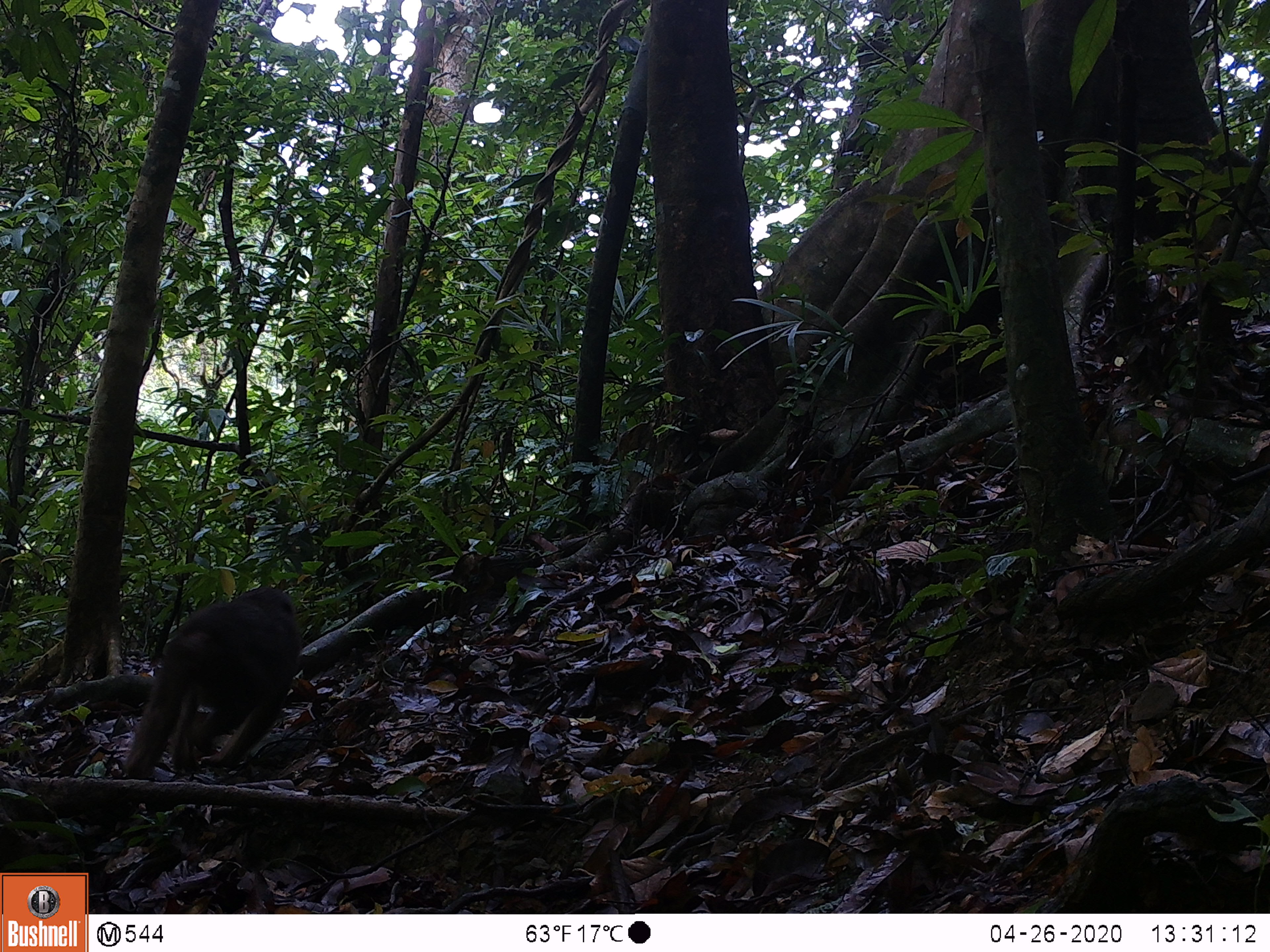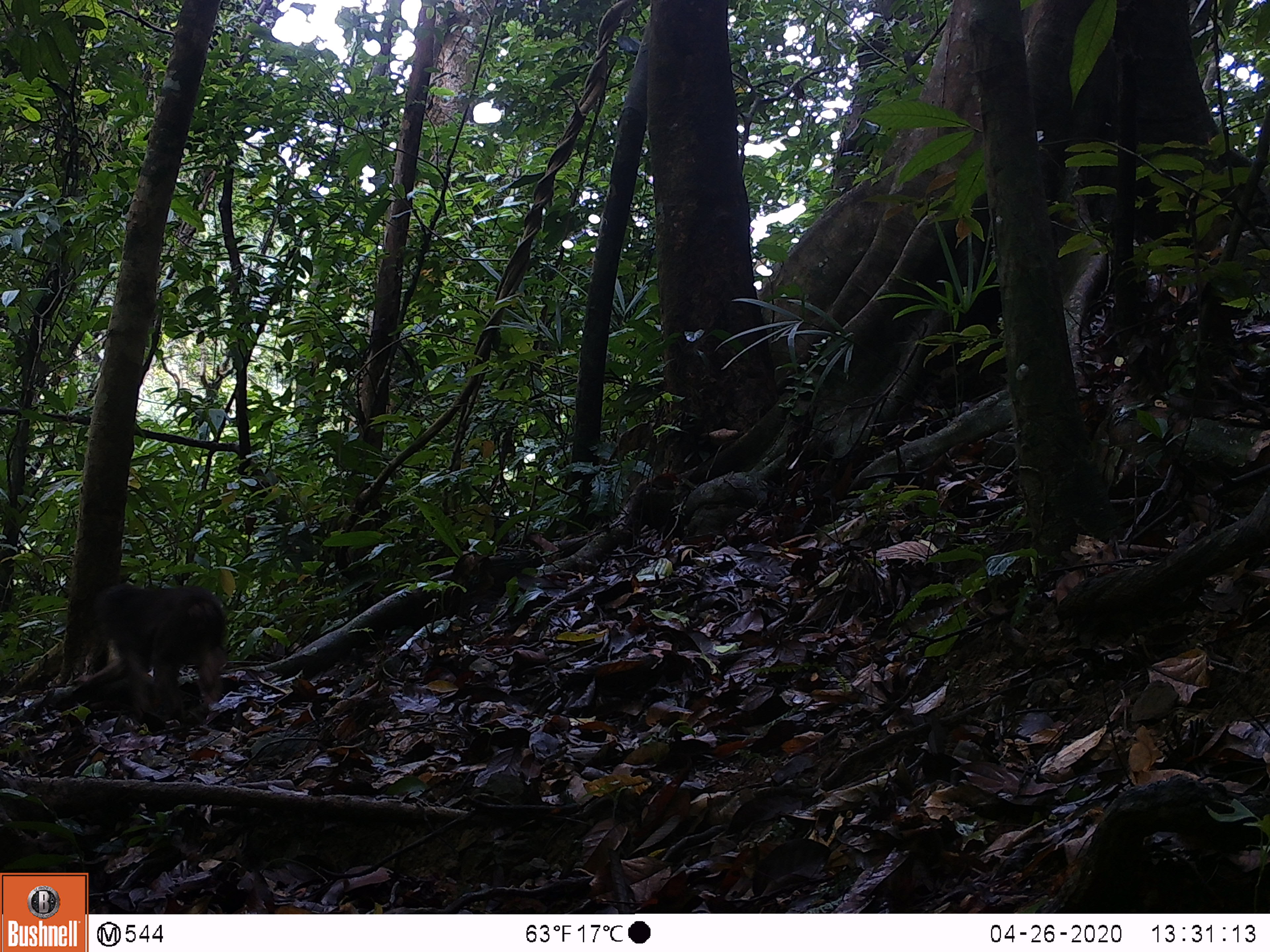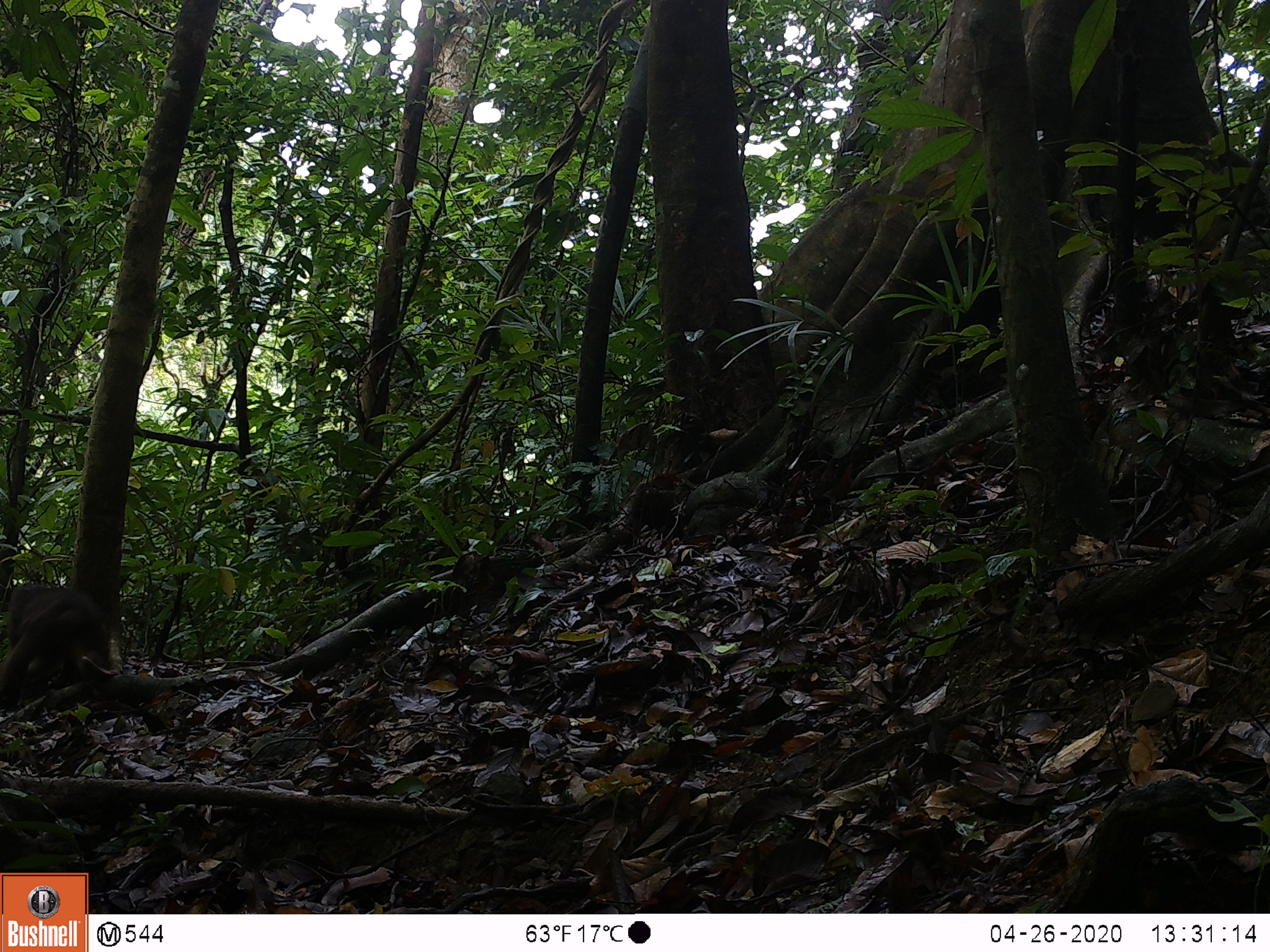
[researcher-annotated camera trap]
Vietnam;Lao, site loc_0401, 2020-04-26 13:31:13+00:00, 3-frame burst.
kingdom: Animalia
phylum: Chordata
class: Mammalia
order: Primates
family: Cercopithecidae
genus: Macaca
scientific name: Macaca arctoides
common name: stump-tailed macaque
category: stump tailed macaque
Stump tailed macaque (stump-tailed macaque) (Macaca arctoides). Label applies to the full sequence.